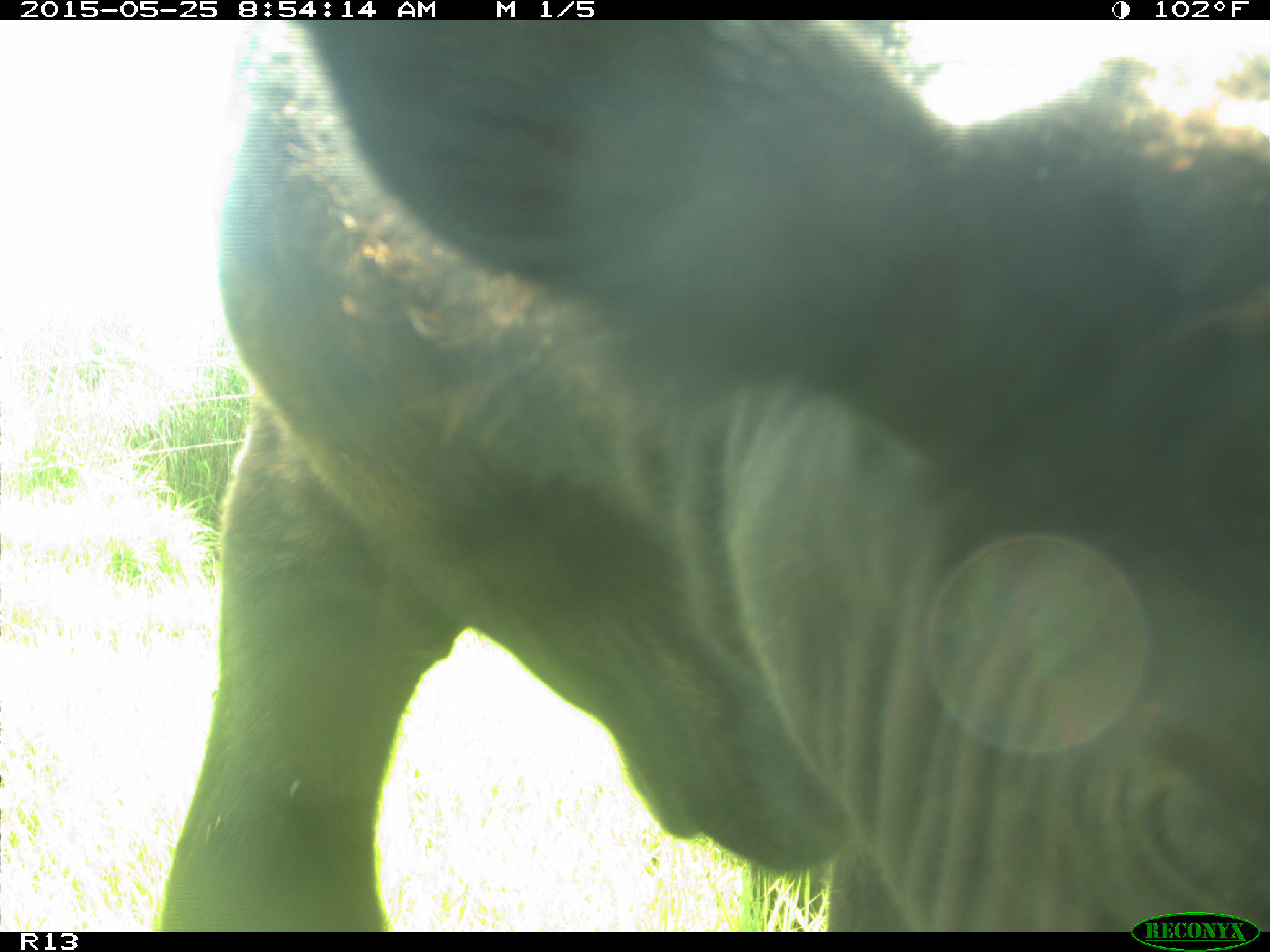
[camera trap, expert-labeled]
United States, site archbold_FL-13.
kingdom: Animalia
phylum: Chordata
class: Mammalia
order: Artiodactyla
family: Bovidae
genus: Bos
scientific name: Bos taurus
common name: domestic cow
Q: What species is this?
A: Bos taurus (domestic cow).